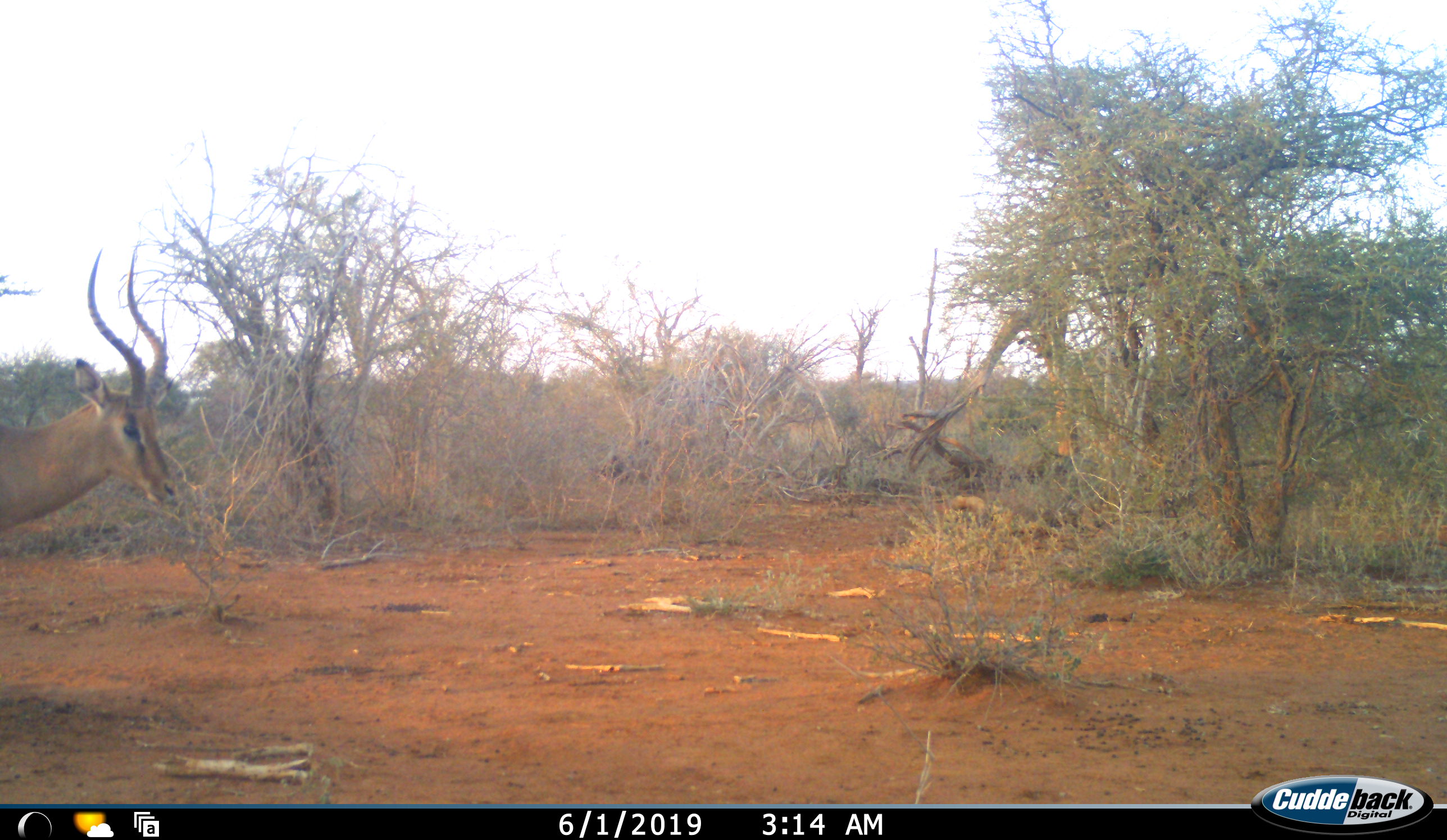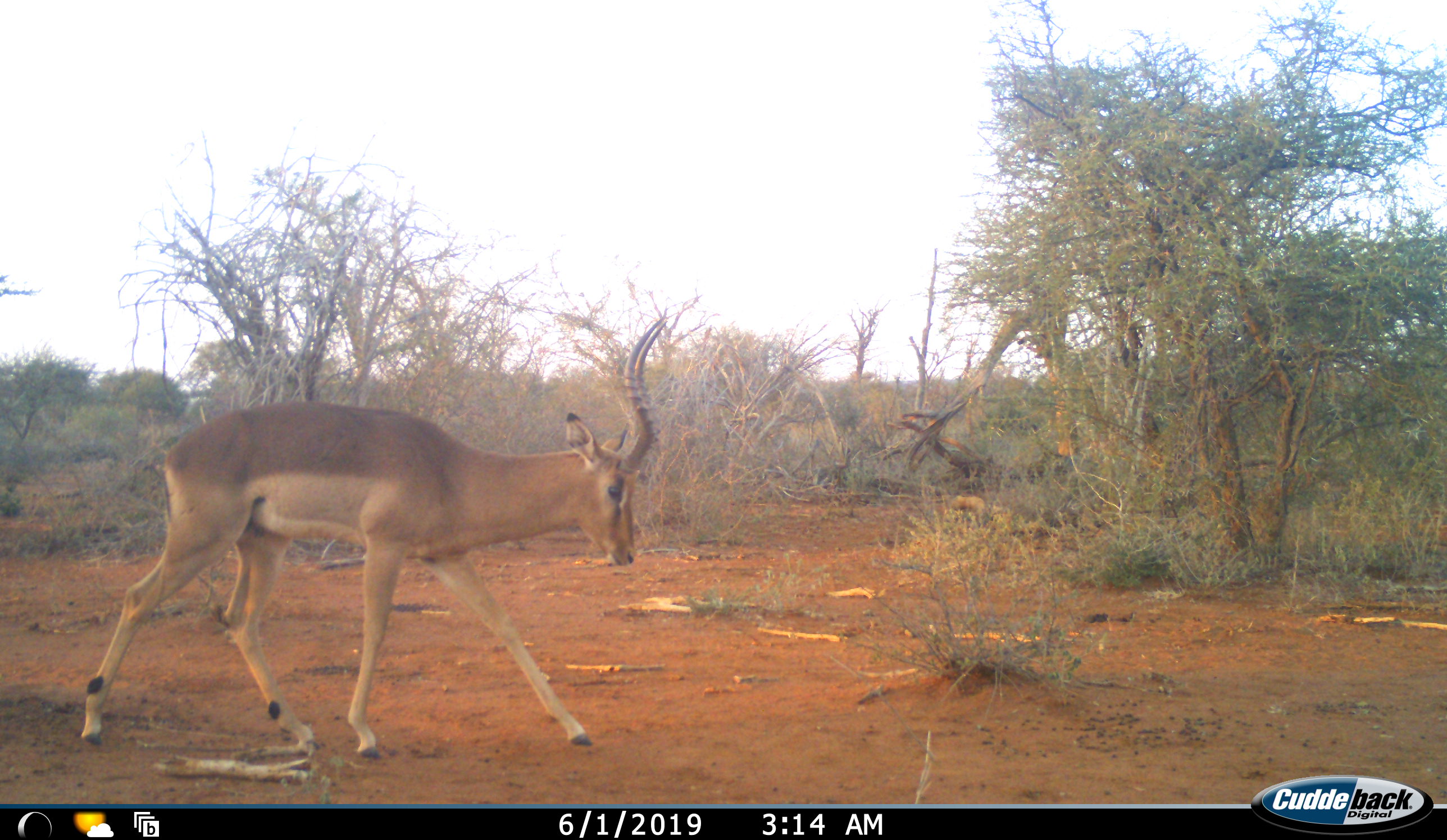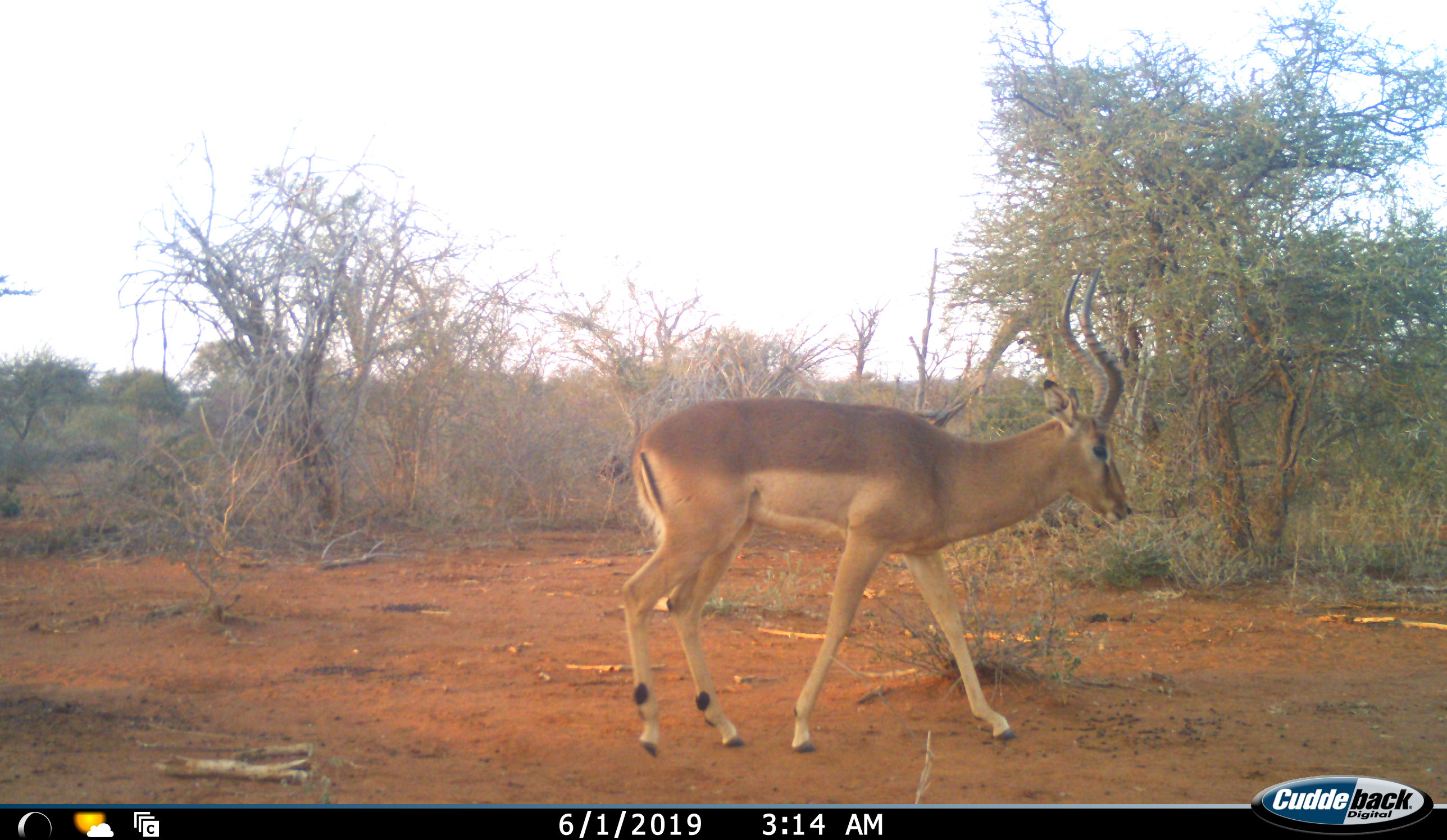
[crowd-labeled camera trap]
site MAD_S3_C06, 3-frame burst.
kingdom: Animalia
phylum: Chordata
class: Mammalia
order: Artiodactyla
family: Bovidae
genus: Aepyceros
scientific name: Aepyceros melampus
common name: impala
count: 1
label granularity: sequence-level